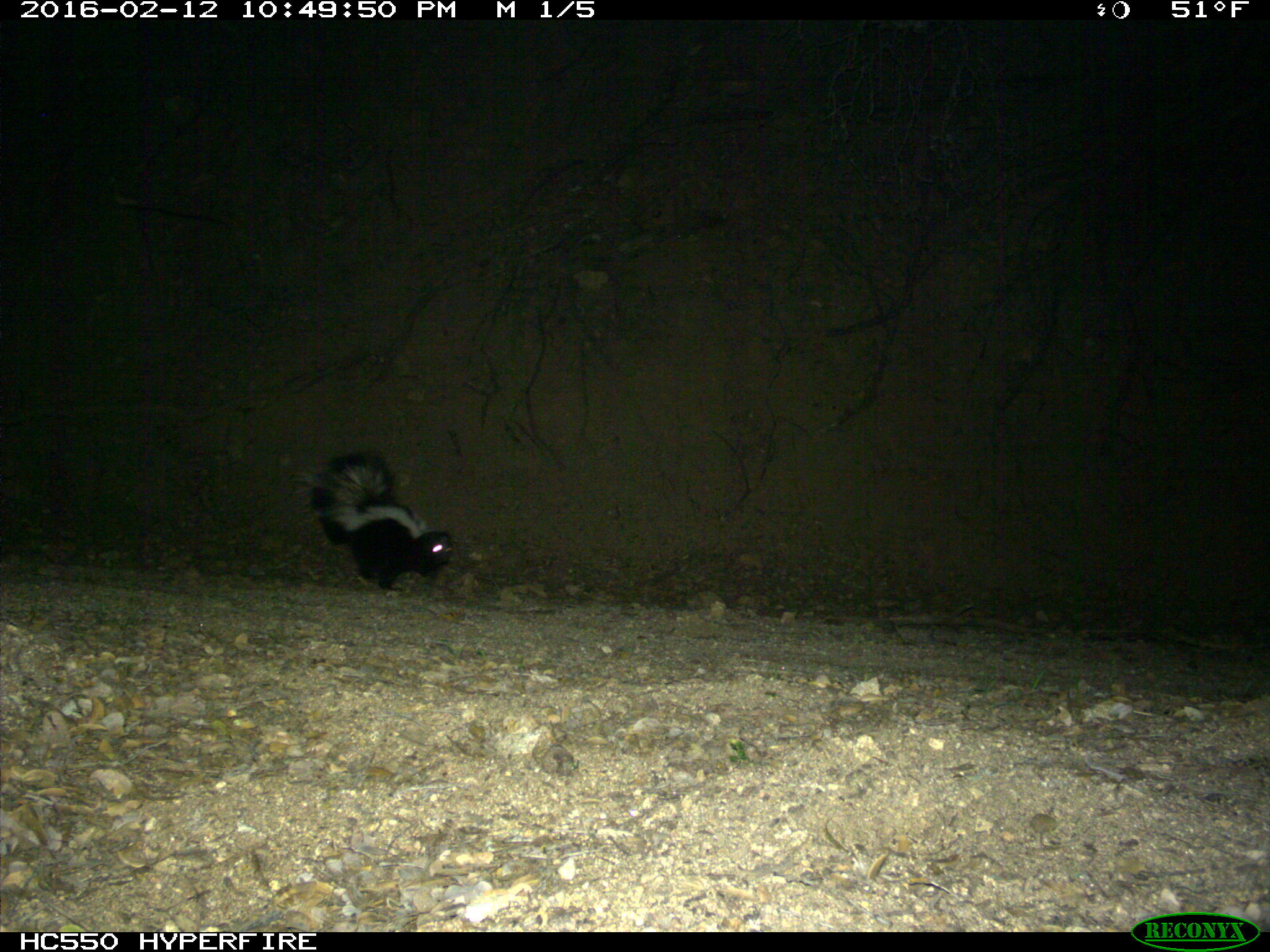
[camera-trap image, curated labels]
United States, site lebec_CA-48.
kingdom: Animalia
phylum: Chordata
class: Mammalia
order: Carnivora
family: Mephitidae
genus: Mephitis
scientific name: Mephitis mephitis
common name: striped skunk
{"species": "Mephitis mephitis (striped skunk)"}